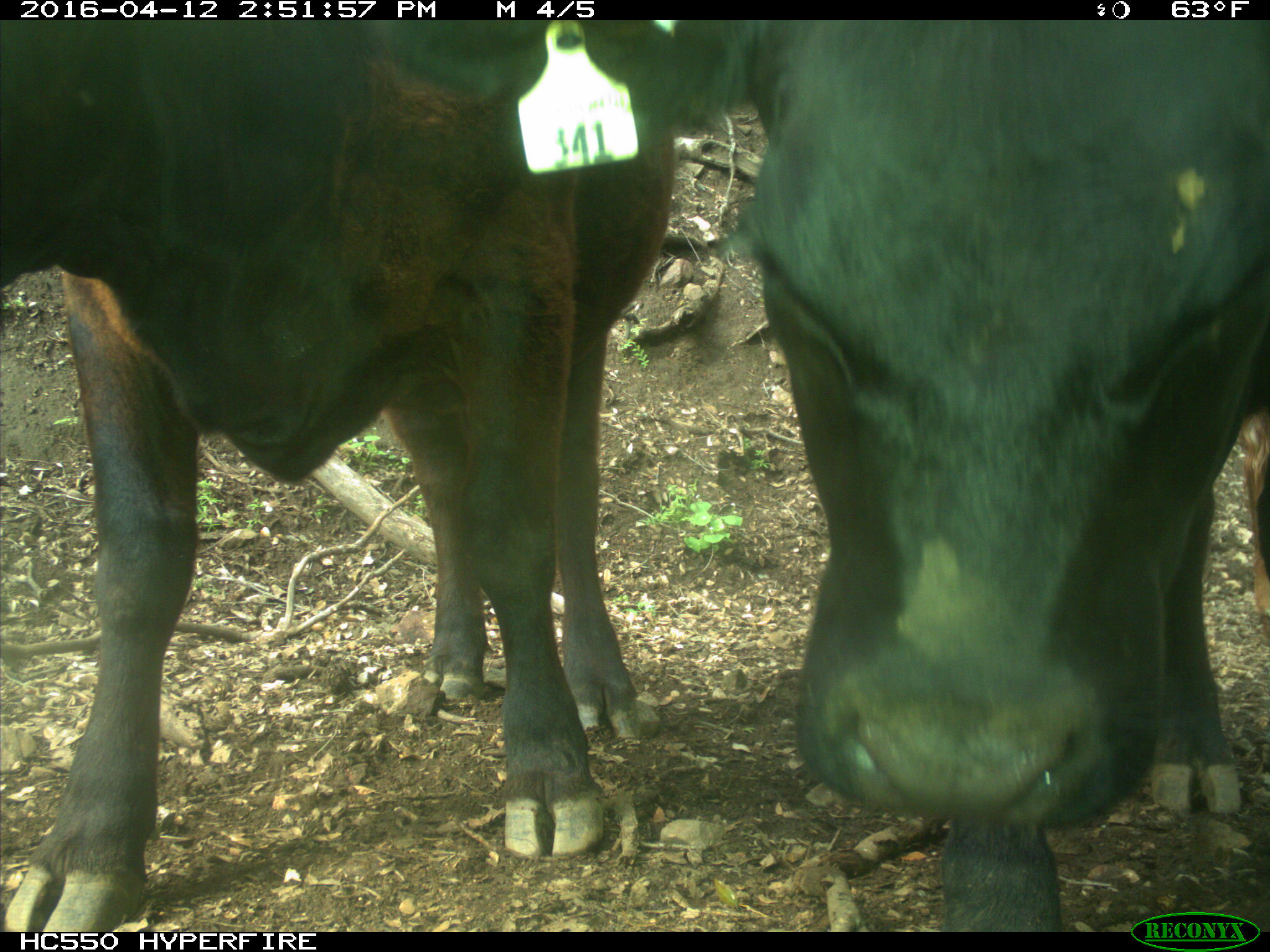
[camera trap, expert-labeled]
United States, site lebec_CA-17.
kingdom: Animalia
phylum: Chordata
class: Mammalia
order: Artiodactyla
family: Bovidae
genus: Bos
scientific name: Bos taurus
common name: domestic cow